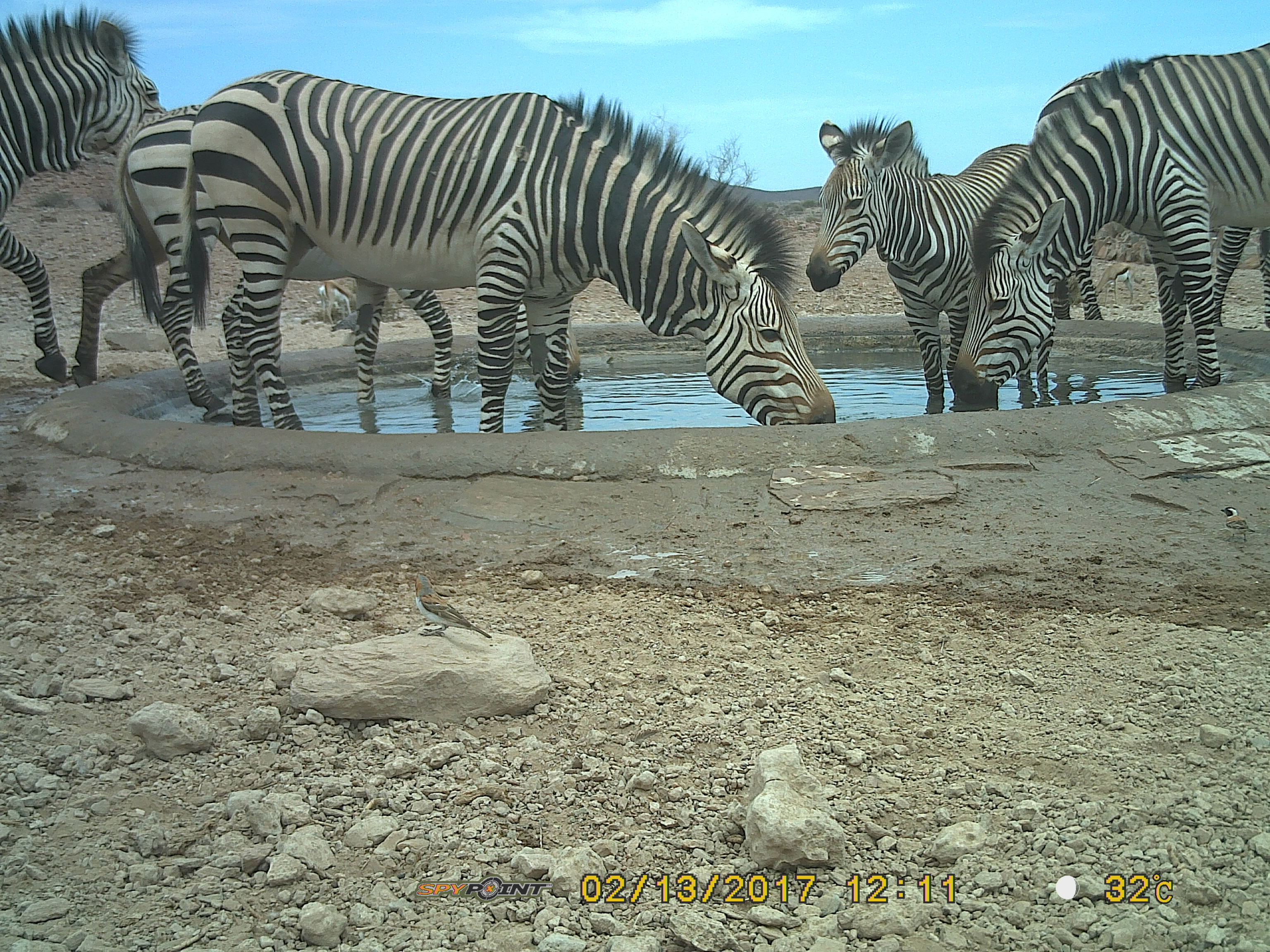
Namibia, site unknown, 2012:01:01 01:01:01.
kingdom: Animalia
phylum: Chordata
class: Mammalia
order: Perissodactyla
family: Equidae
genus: Equus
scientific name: Equus zebra hartmannae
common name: hartmann's mountain zebra